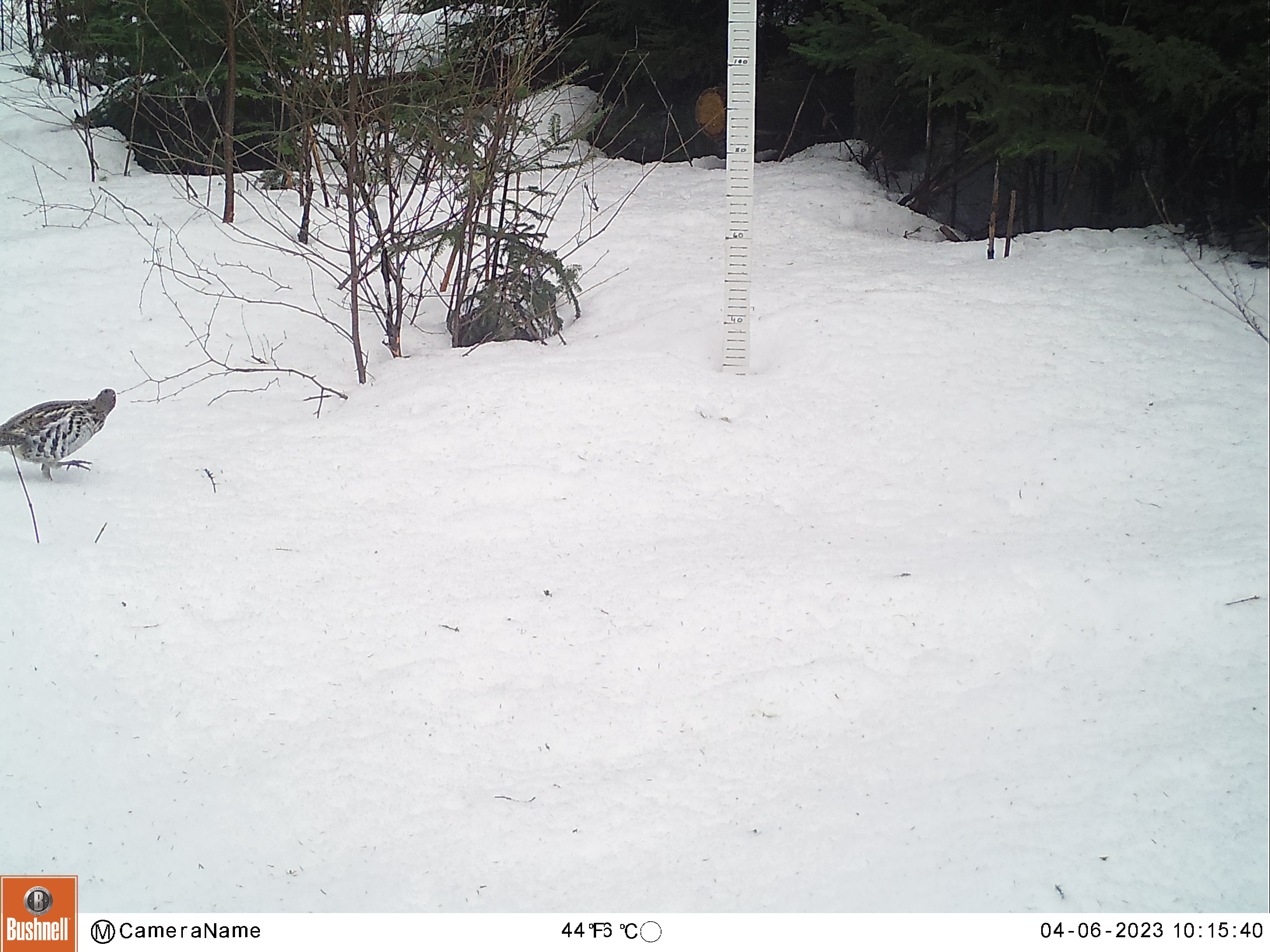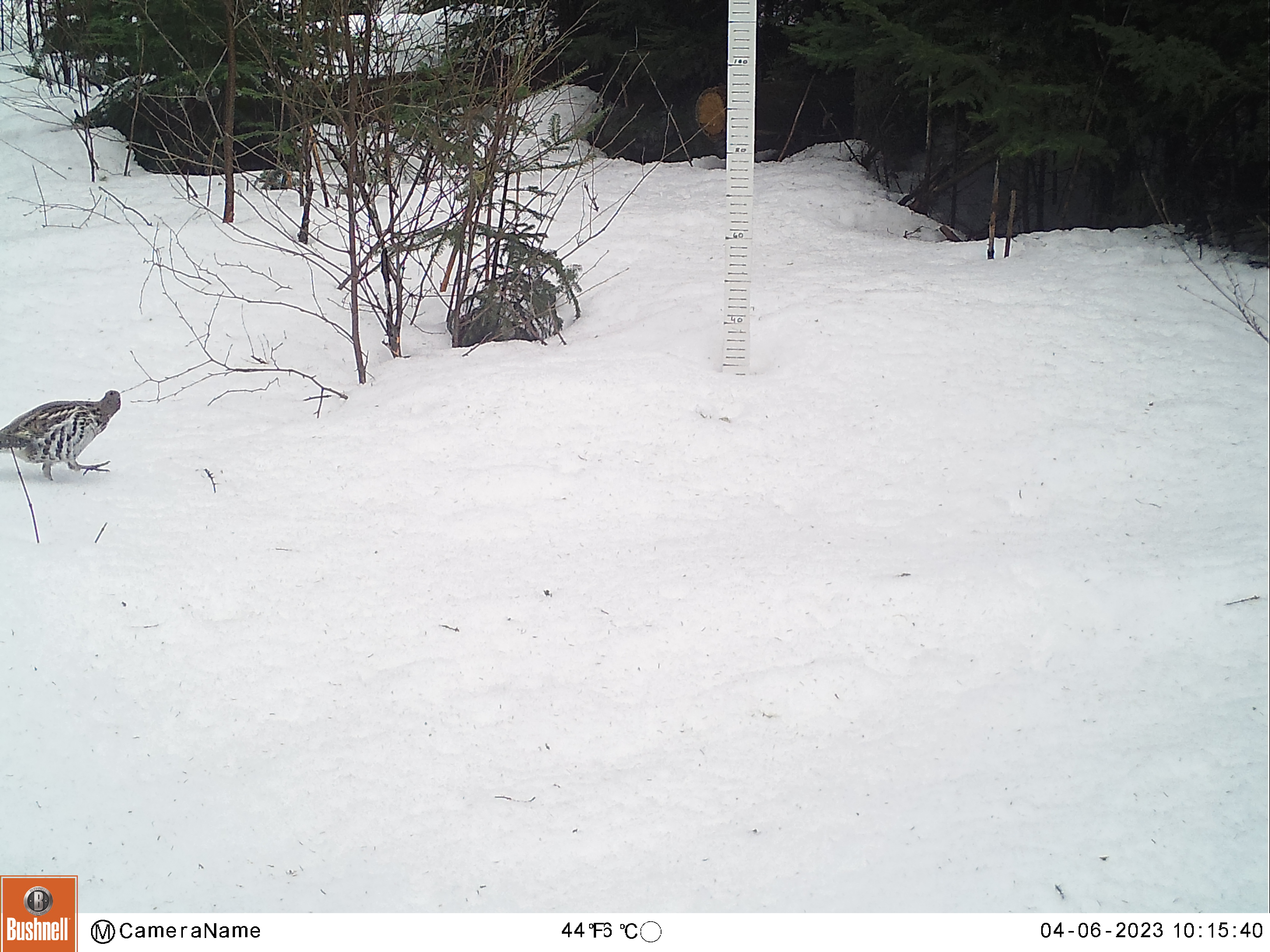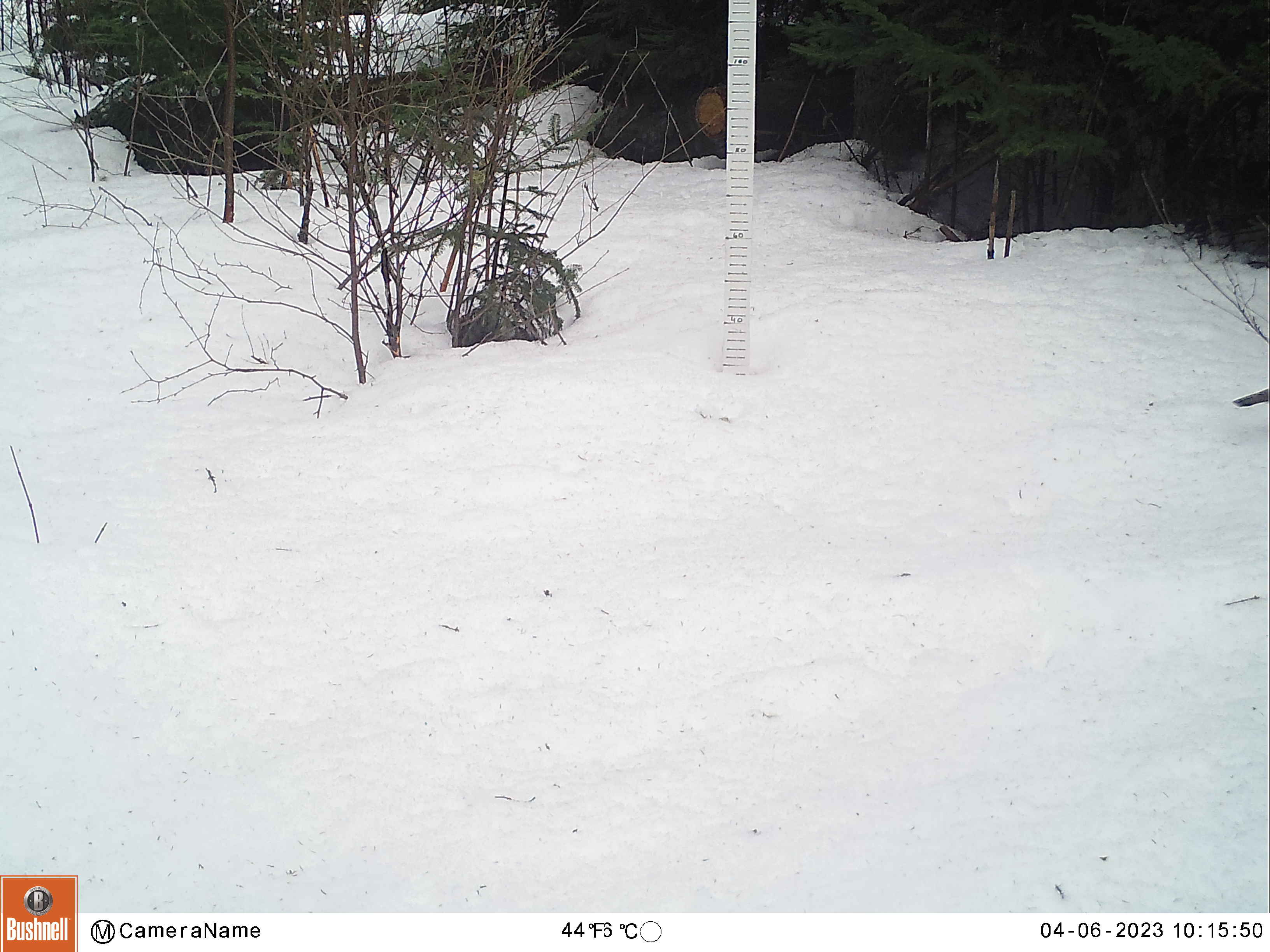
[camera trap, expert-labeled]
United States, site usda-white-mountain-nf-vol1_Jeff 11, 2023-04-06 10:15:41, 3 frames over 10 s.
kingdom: Animalia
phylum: Chordata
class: Aves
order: Galliformes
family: Phasianidae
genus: Bonasa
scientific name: Bonasa umbellus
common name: ruffed grouse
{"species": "ruffed grouse (Bonasa umbellus)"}